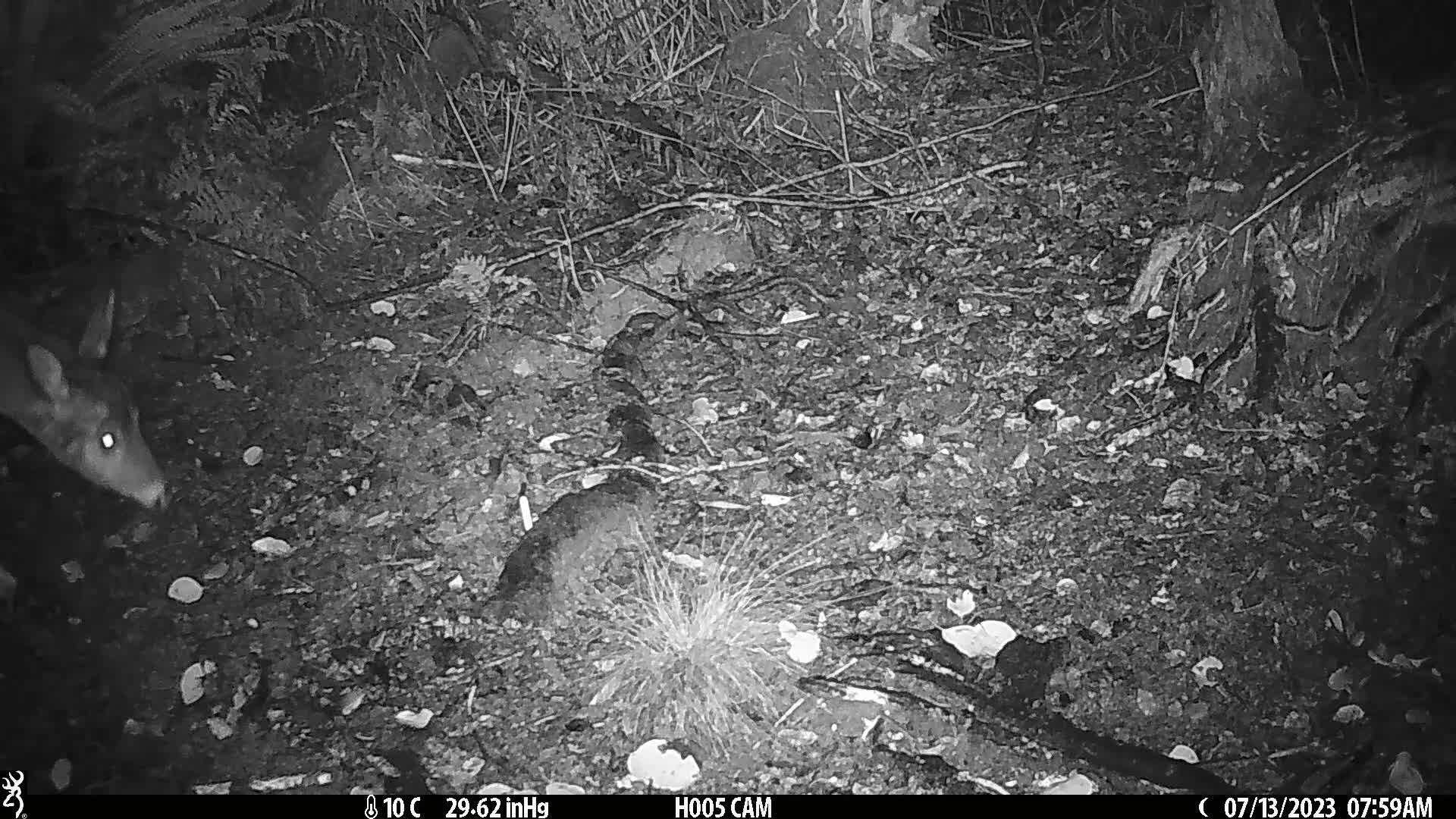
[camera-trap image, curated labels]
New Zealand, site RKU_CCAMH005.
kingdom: Animalia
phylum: Chordata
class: Mammalia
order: Artiodactyla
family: Cervidae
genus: Odocoileus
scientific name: Odocoileus virginianus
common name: white-tailed deer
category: white tailed deer